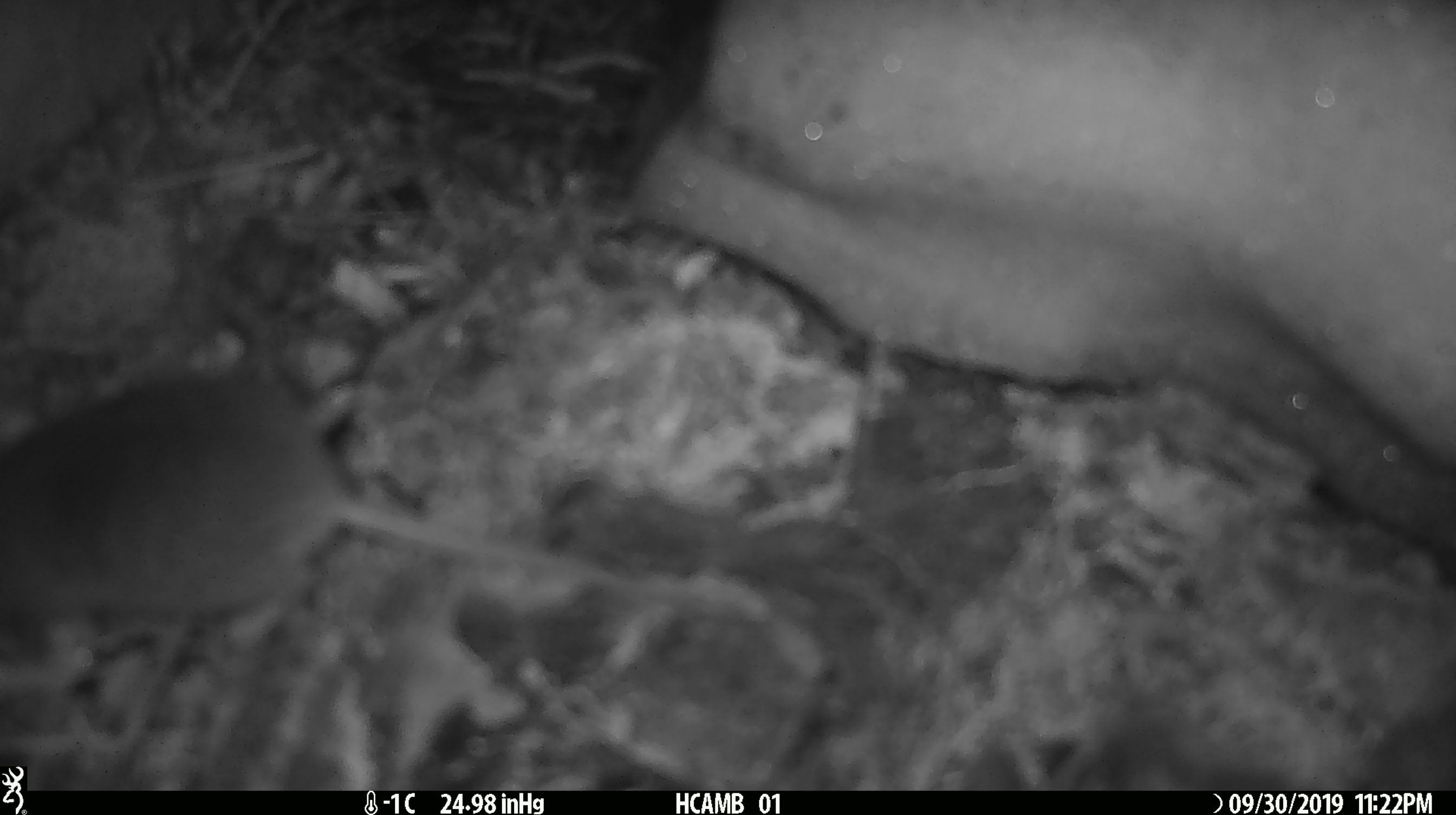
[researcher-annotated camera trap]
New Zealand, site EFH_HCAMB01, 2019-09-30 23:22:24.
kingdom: Animalia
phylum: Chordata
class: Mammalia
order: Rodentia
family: Muridae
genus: Mus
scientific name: Mus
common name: mouse